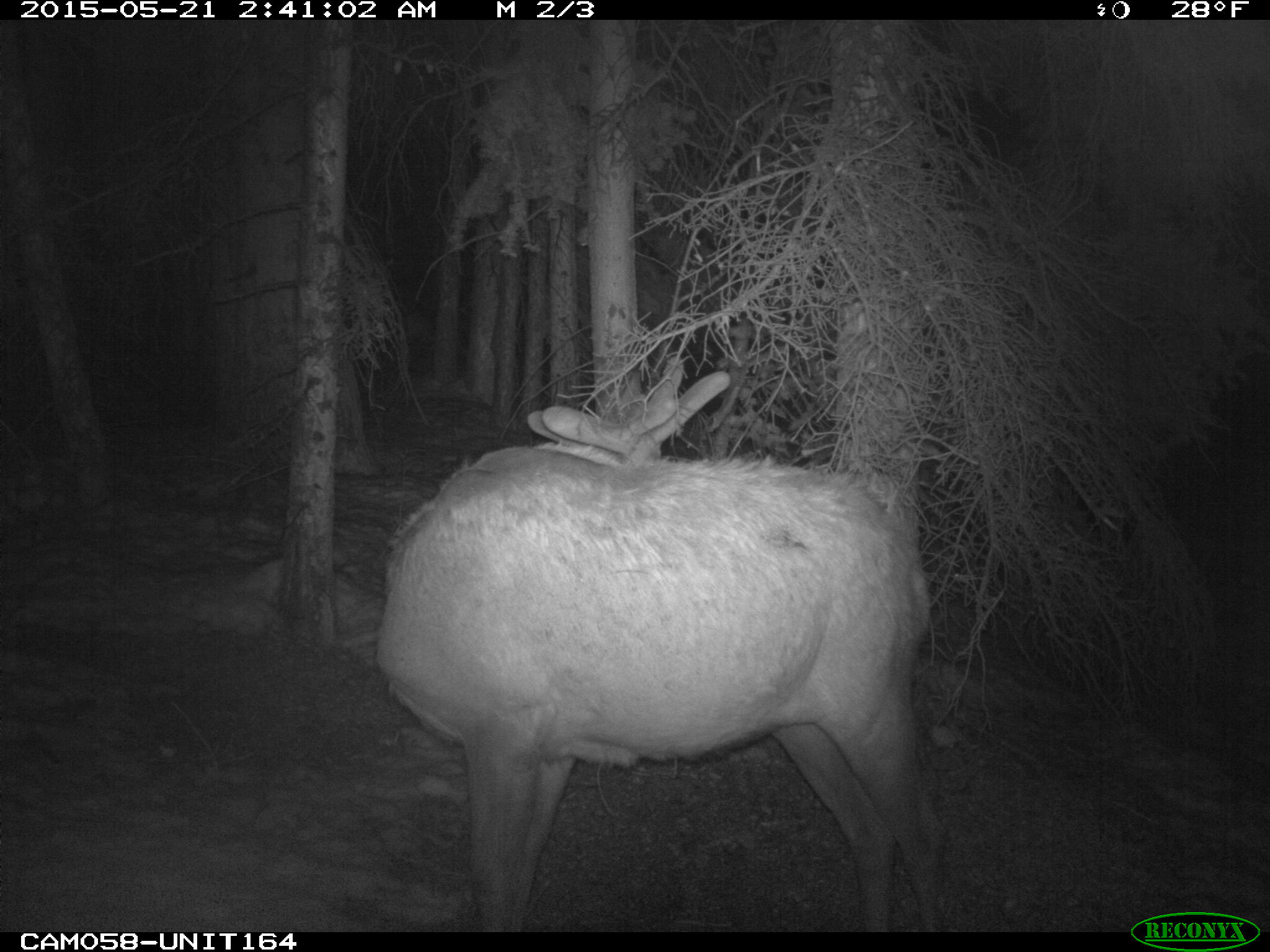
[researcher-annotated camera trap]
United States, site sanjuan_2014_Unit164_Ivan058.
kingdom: Animalia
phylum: Chordata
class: Mammalia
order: Artiodactyla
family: Cervidae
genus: Cervus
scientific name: Cervus elaphus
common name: red deer